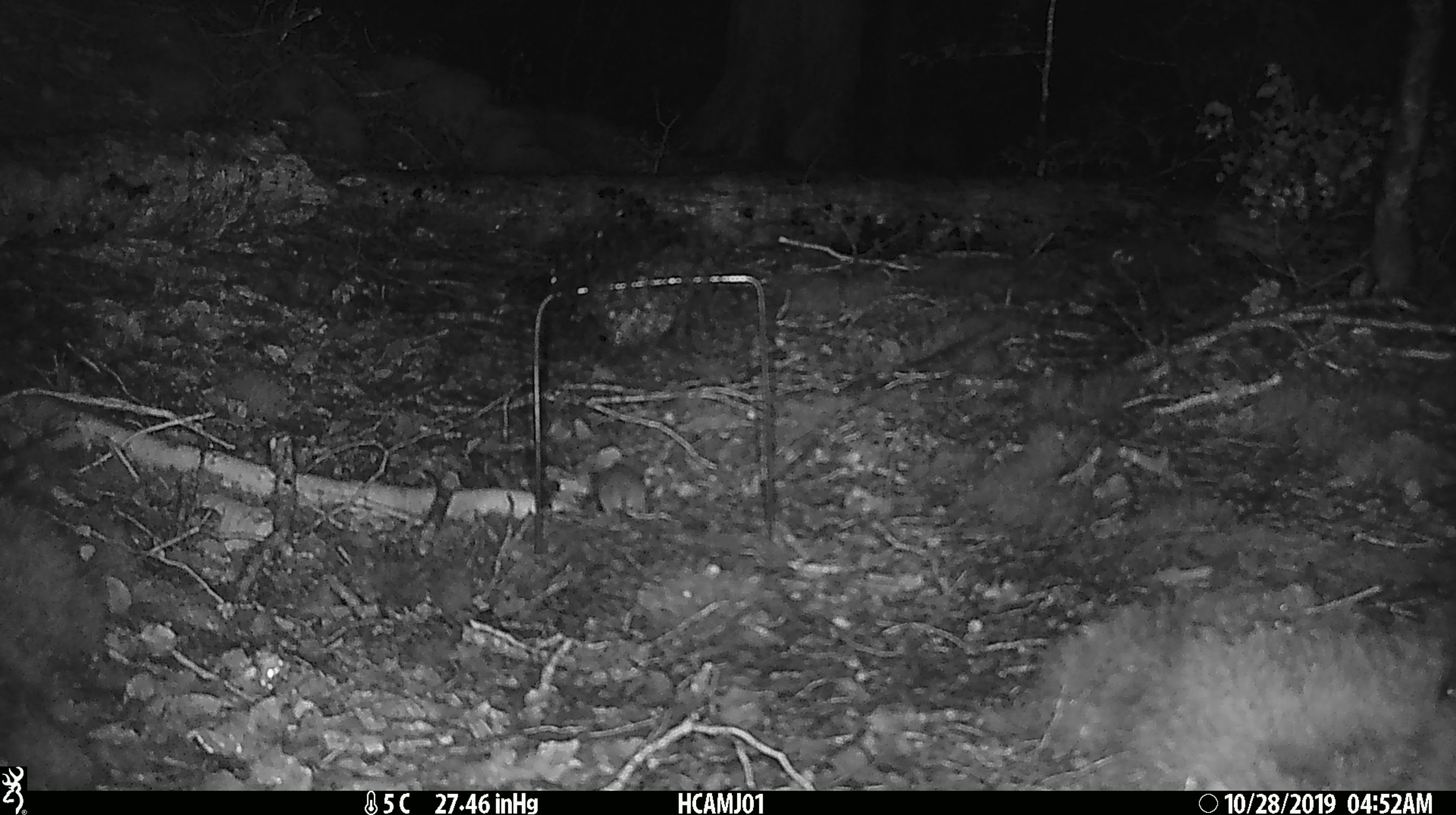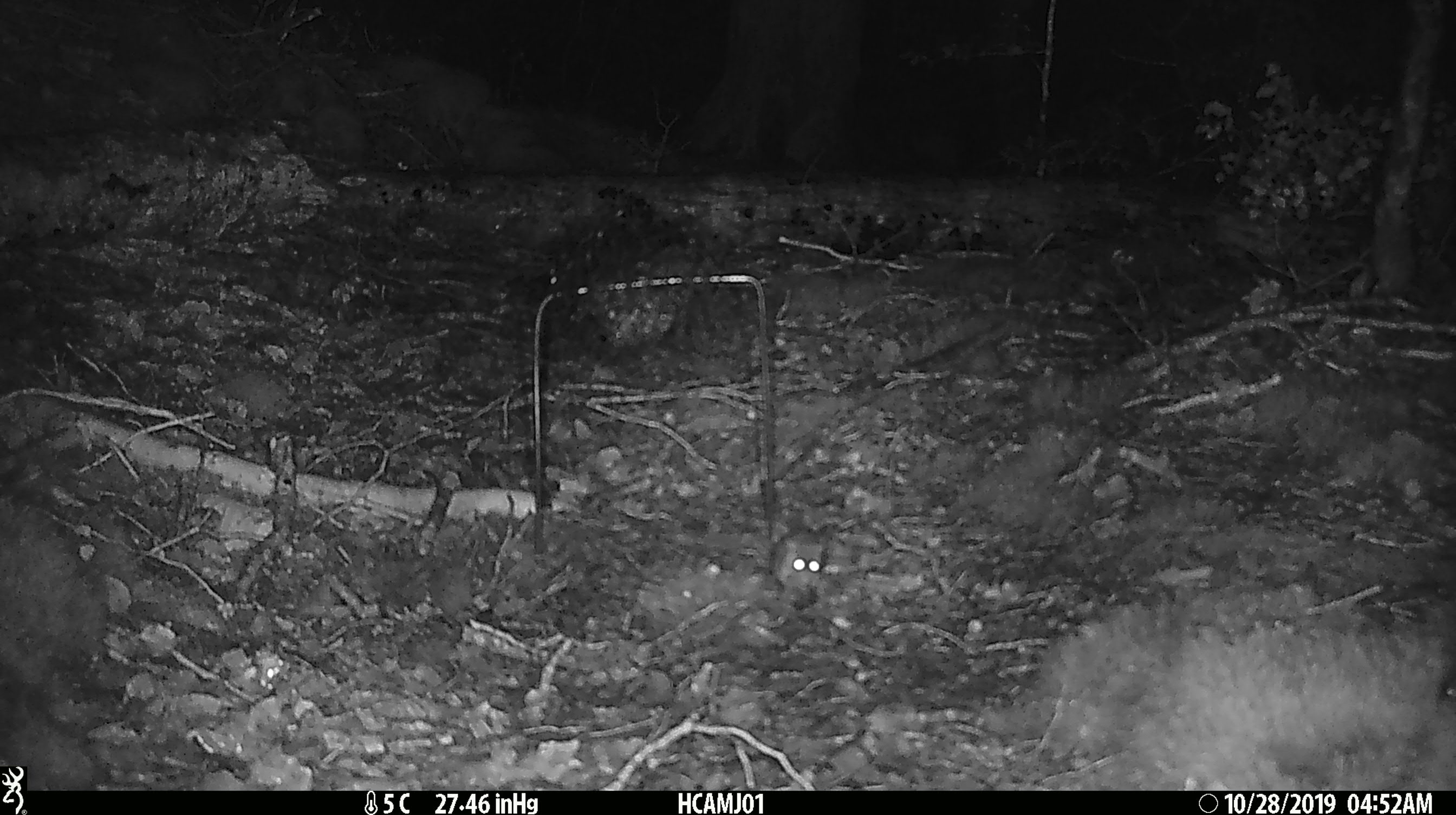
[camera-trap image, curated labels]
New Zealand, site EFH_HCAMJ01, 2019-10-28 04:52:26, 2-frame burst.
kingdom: Animalia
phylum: Chordata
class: Mammalia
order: Rodentia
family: Muridae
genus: Mus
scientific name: Mus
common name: mouse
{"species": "mouse (Mus)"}